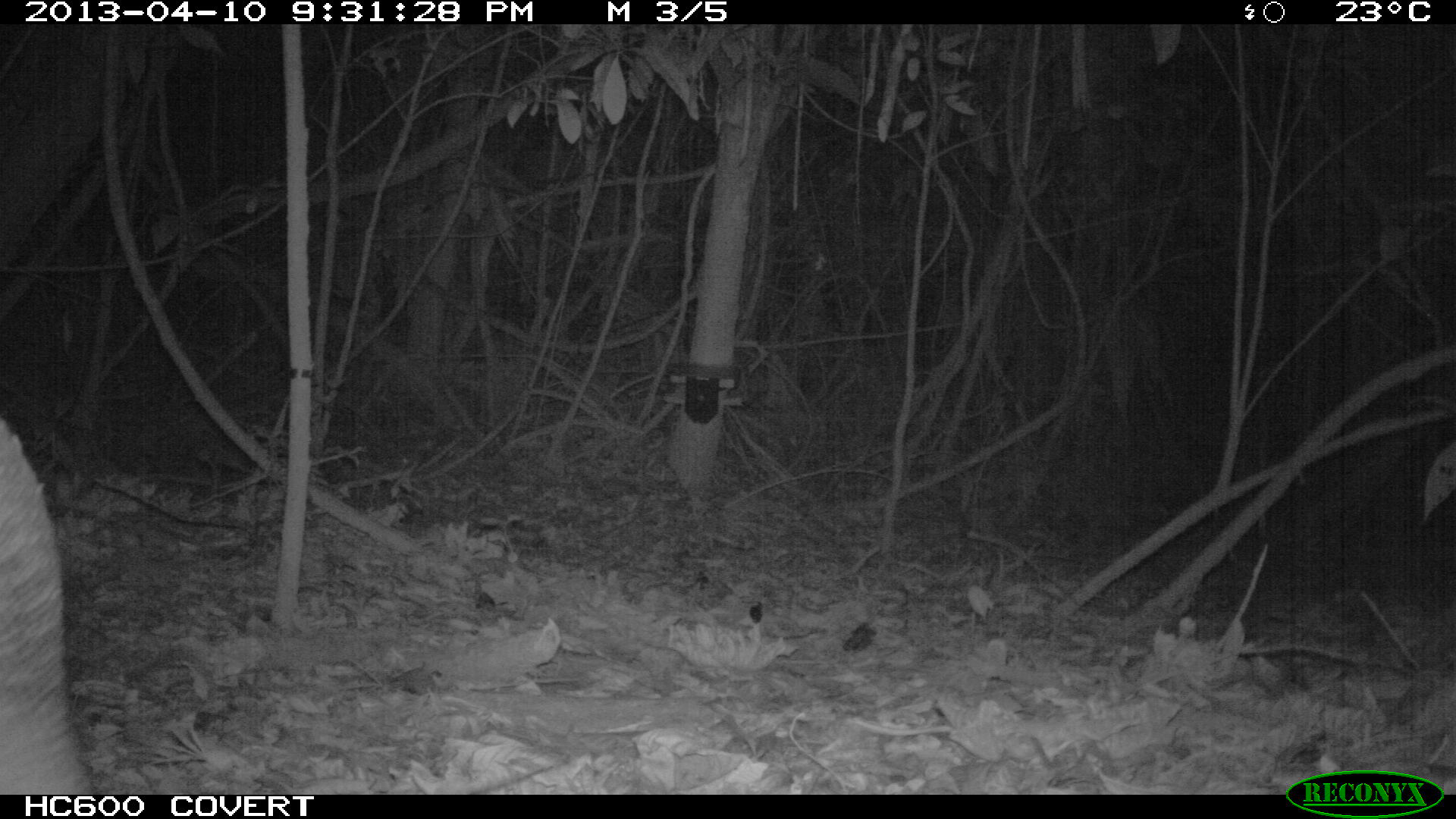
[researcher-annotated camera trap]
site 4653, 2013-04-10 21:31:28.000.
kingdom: Animalia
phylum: Chordata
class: Mammalia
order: Cingulata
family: Chlamyphoridae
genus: Priodontes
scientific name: Priodontes maximus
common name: giant armadillo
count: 1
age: adult